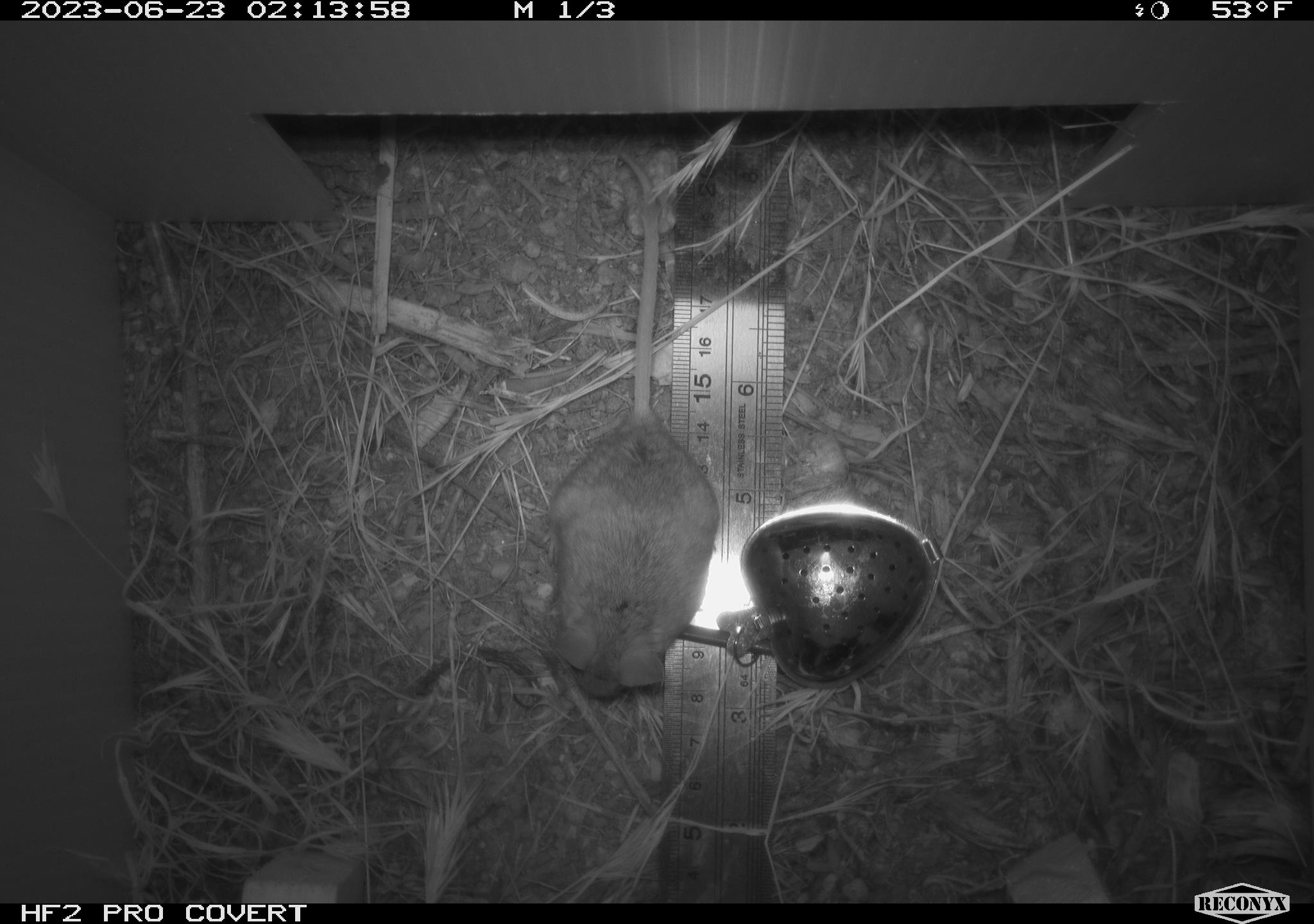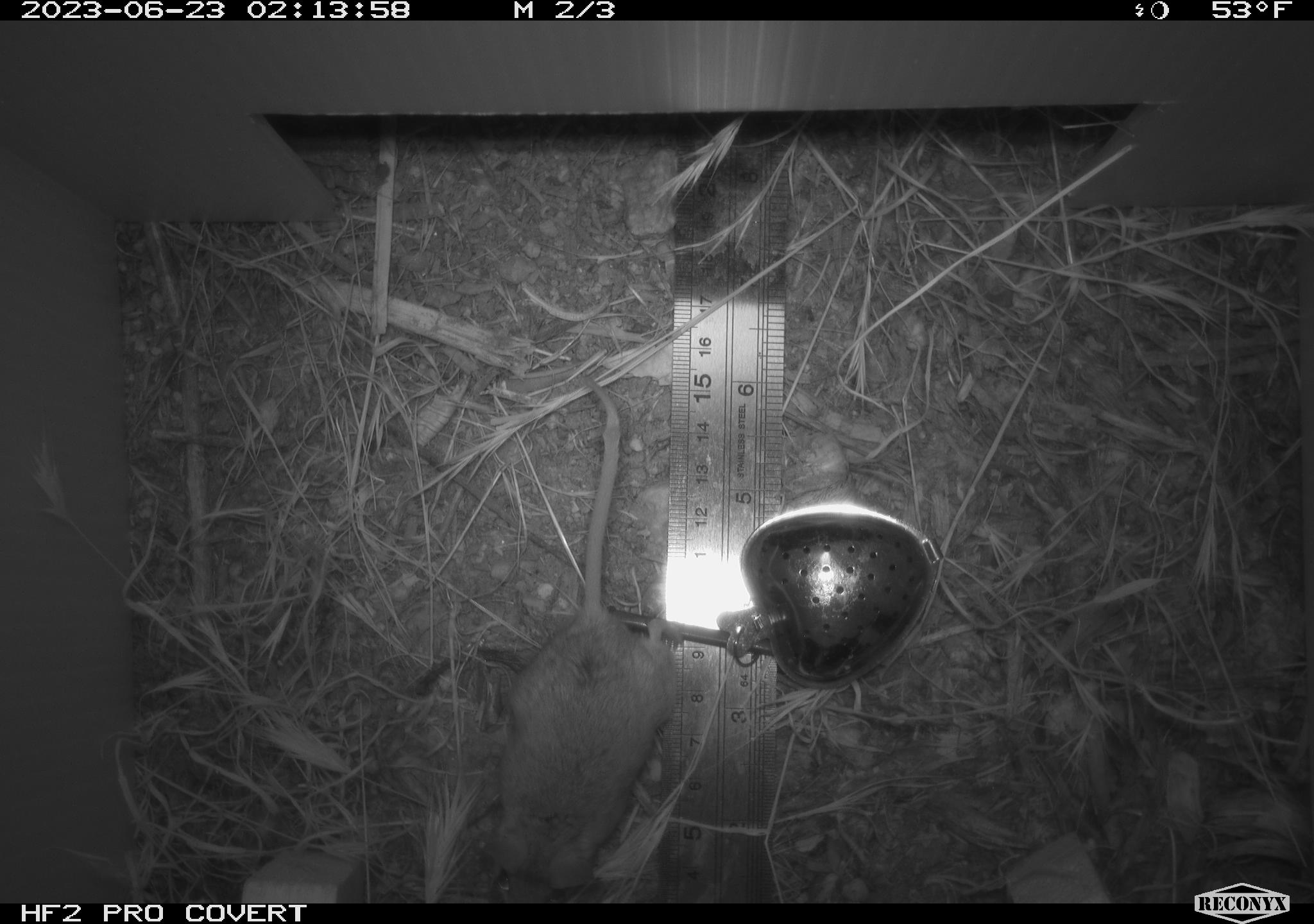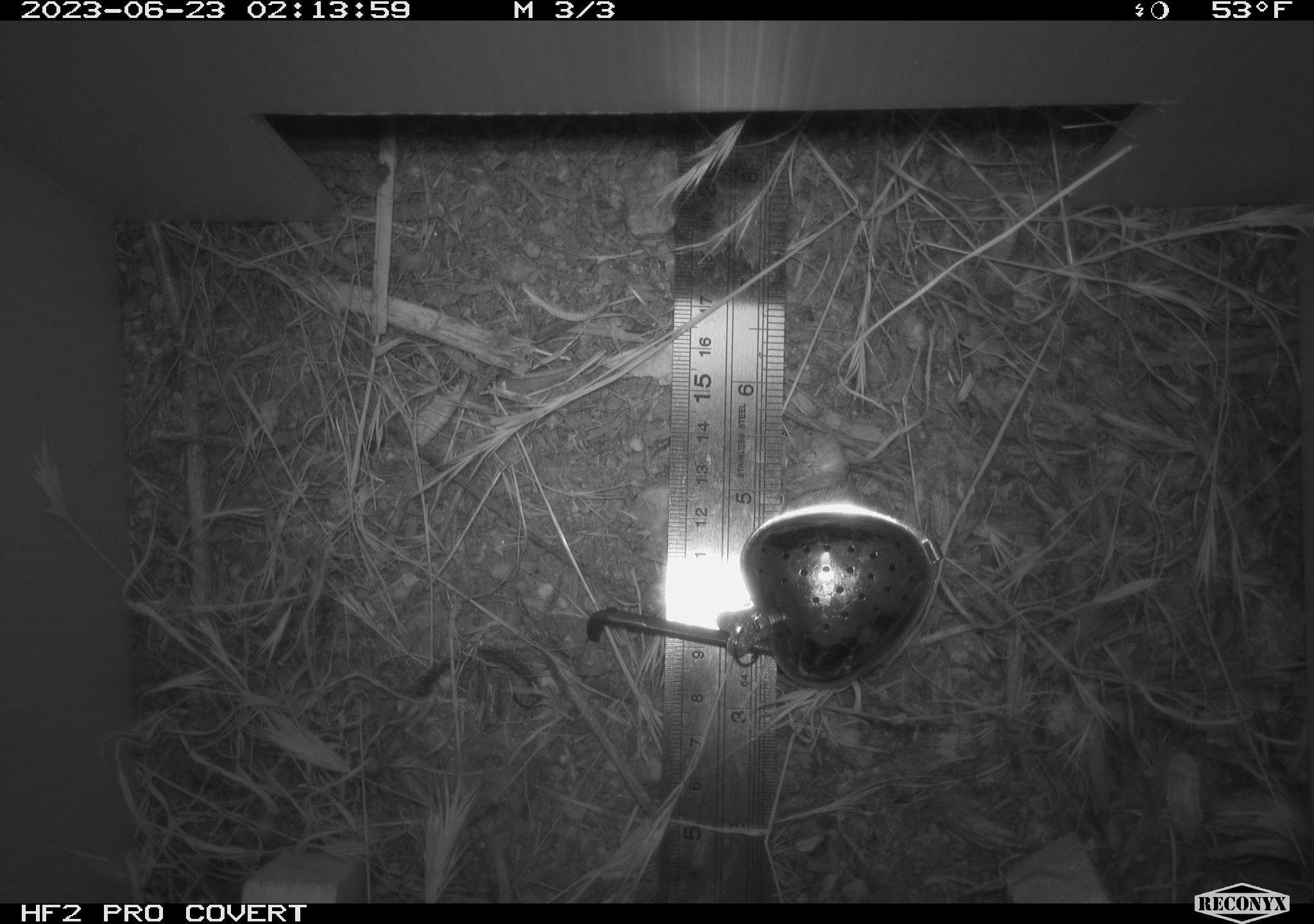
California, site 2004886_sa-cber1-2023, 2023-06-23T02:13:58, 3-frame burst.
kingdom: Animalia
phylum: Chordata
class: Mammalia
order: Rodentia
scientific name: Rodentia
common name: mouse species